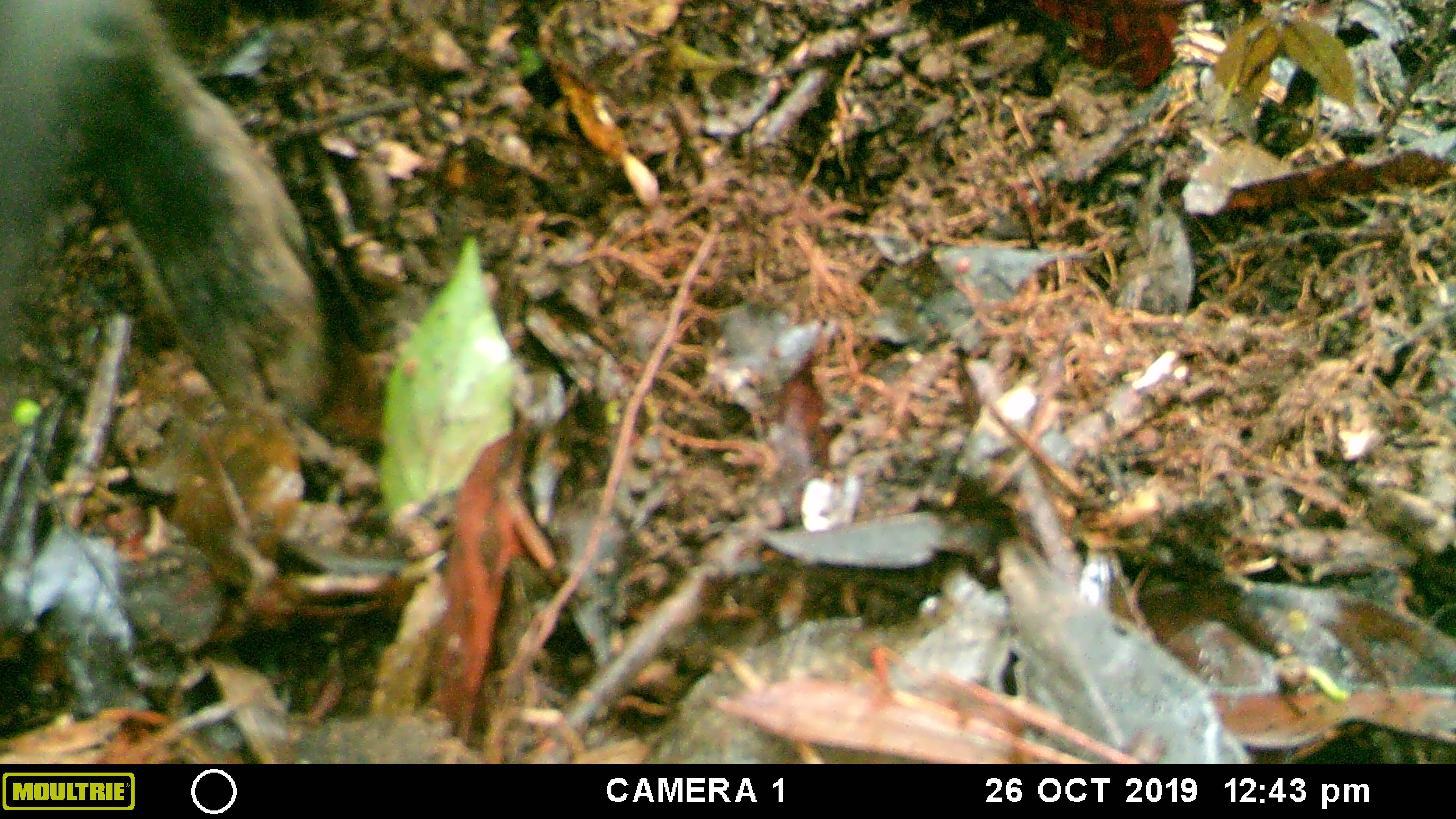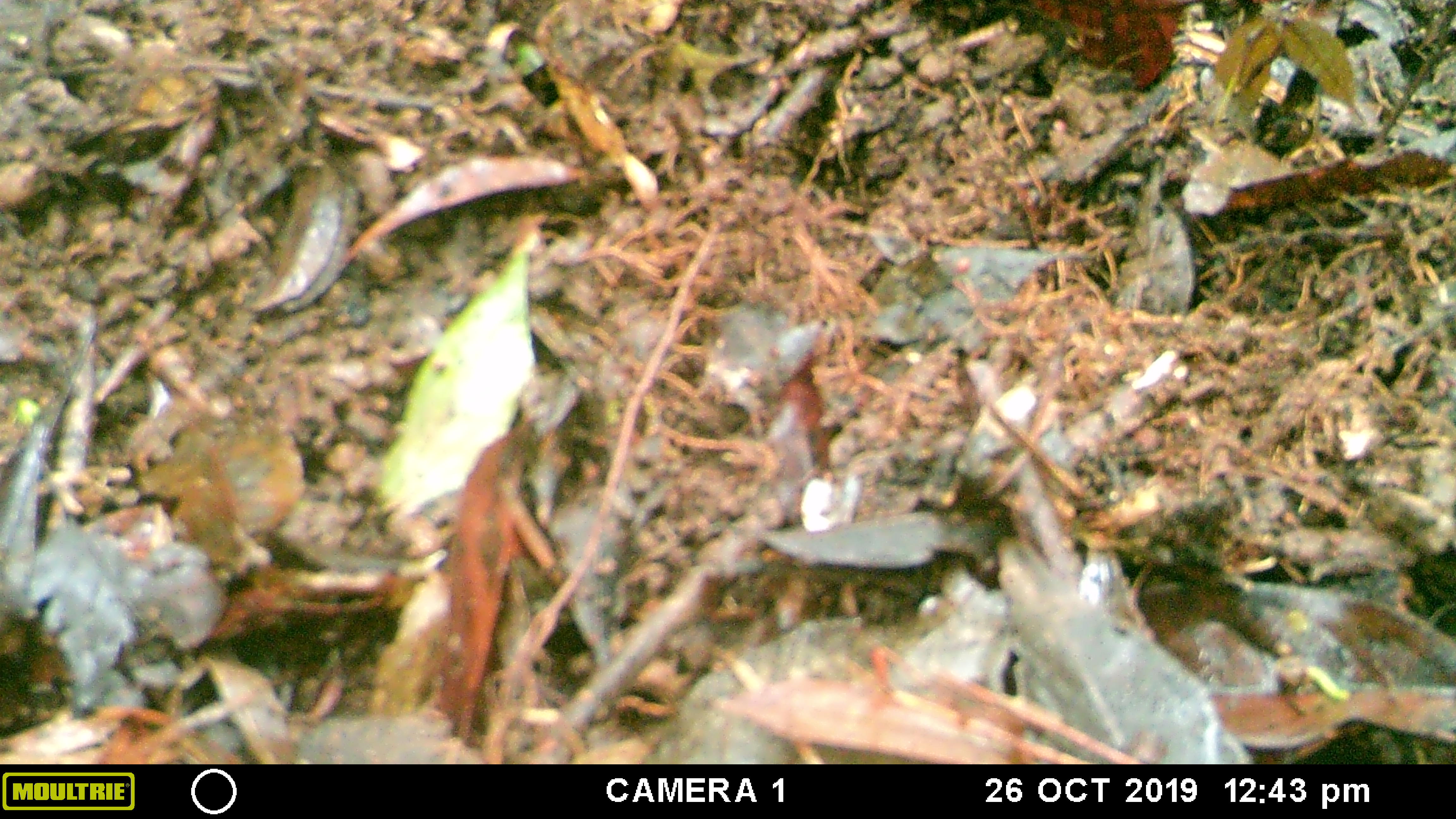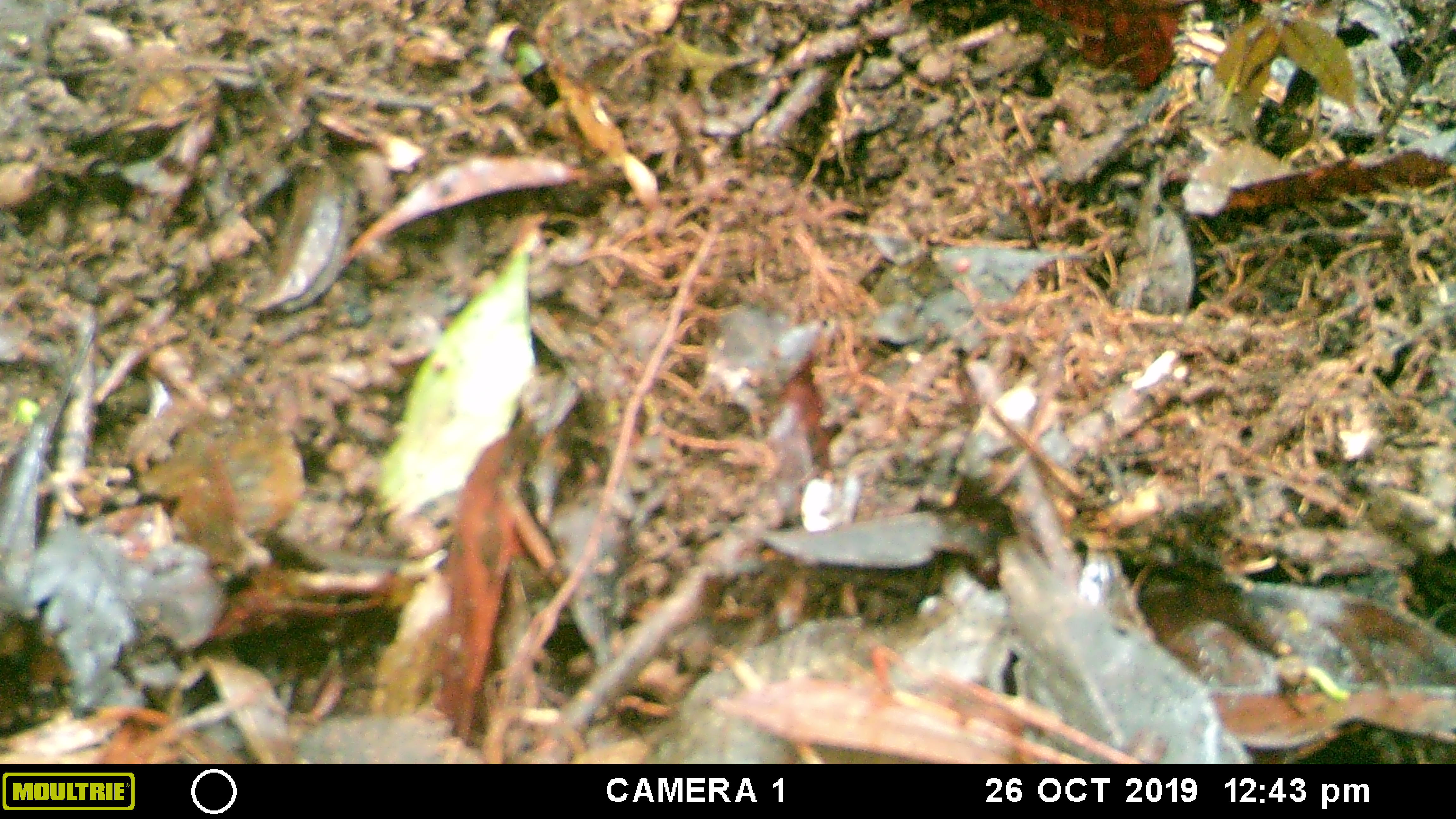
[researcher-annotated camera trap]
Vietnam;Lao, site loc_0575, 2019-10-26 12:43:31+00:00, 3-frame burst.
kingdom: Animalia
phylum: Chordata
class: Mammalia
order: Artiodactyla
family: Suidae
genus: Sus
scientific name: Sus scrofa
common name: eurasian wild pig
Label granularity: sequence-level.